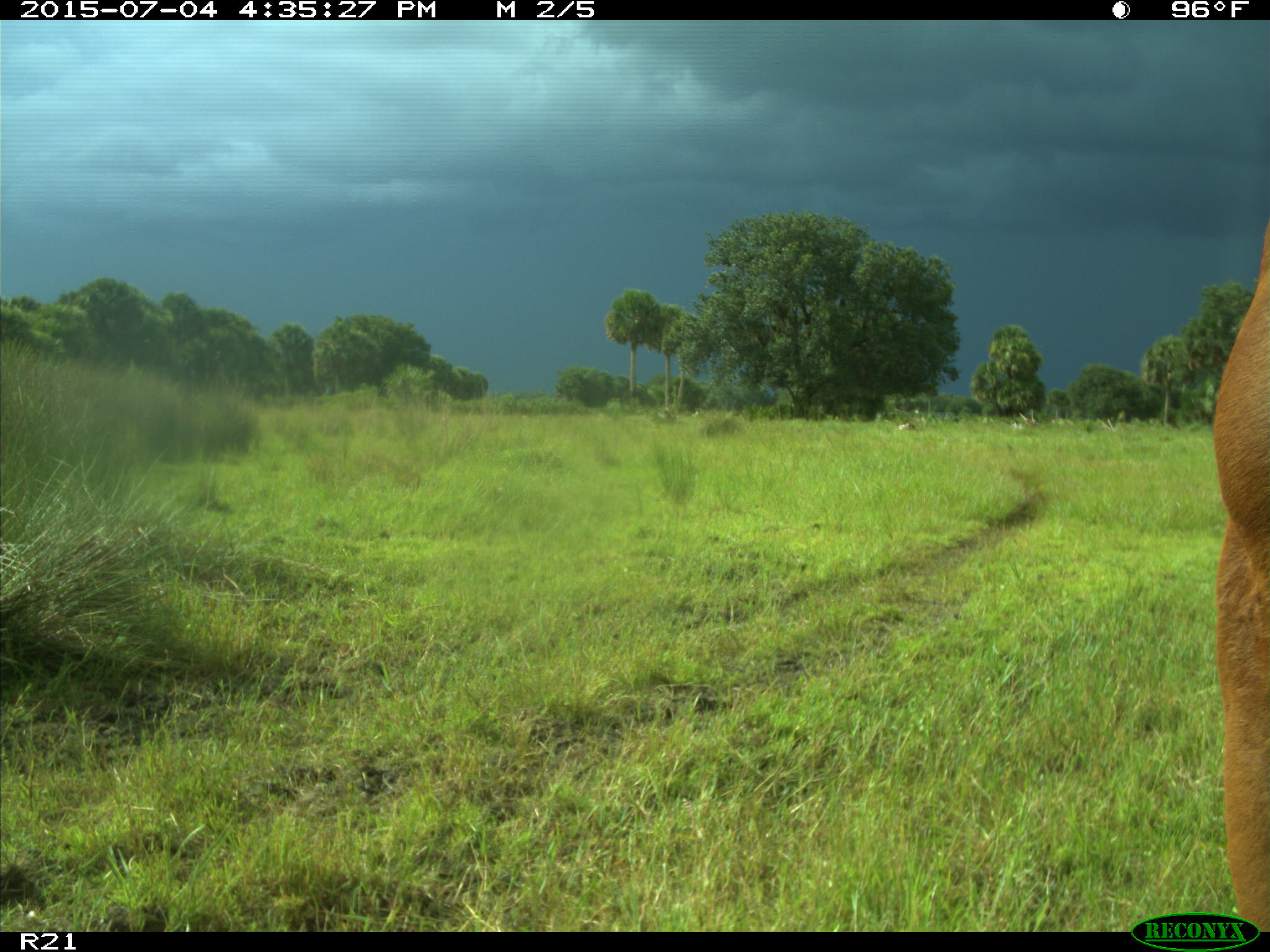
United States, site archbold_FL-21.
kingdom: Animalia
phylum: Chordata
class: Mammalia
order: Artiodactyla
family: Bovidae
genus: Bos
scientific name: Bos taurus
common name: domestic cow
Bos taurus (domestic cow).